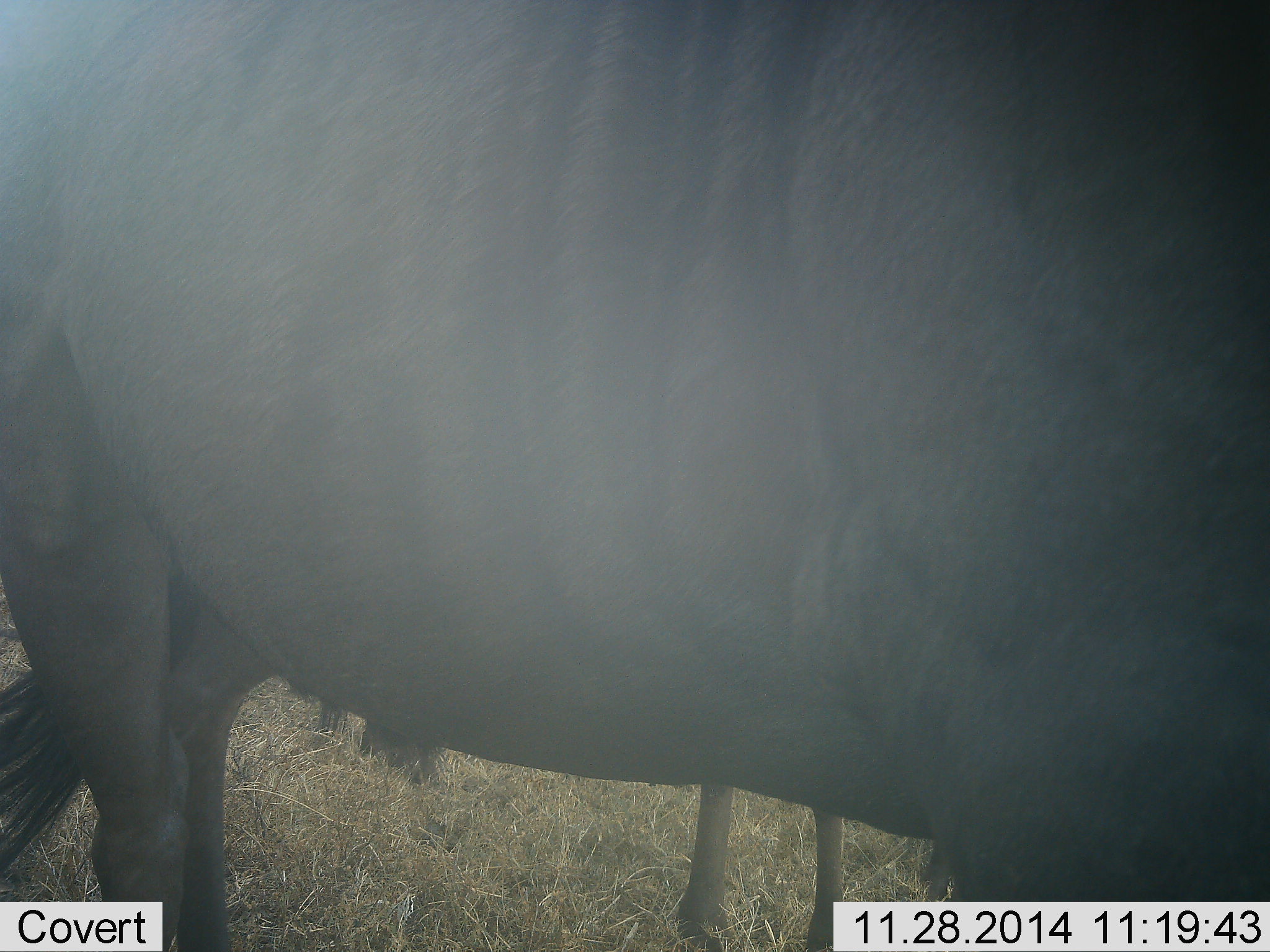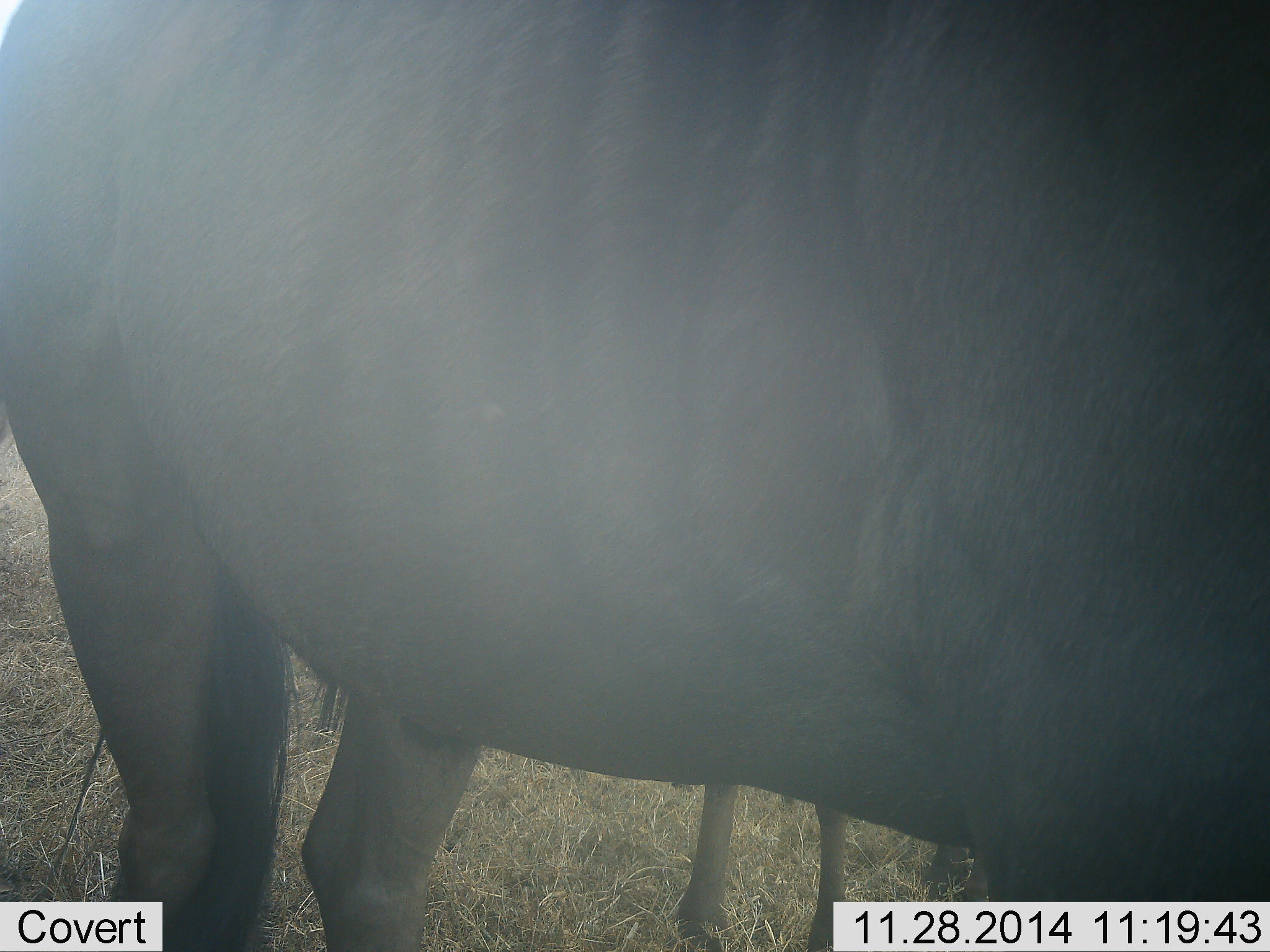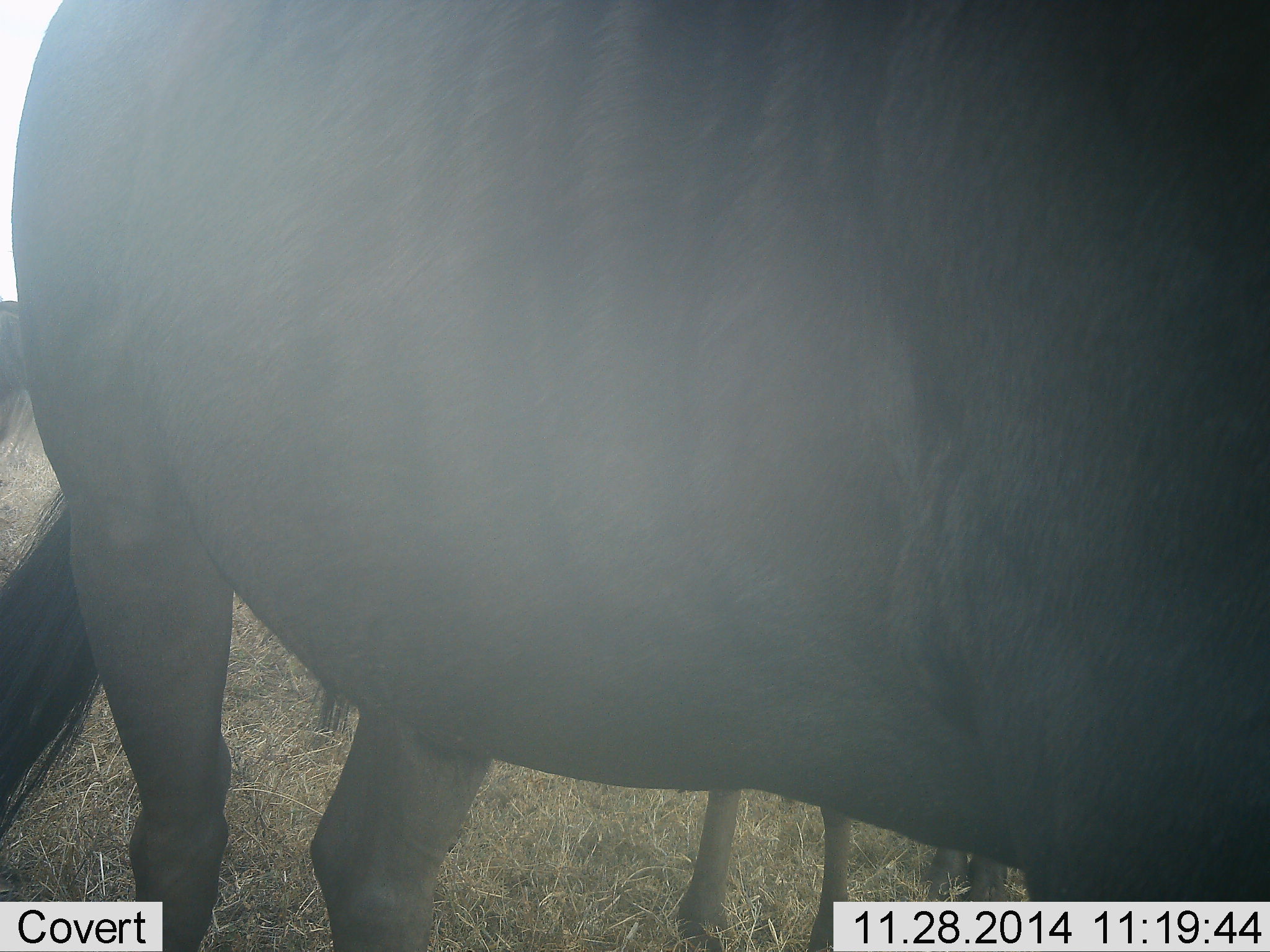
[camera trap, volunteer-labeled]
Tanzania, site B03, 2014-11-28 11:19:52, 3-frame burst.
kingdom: Animalia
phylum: Chordata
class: Mammalia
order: Artiodactyla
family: Bovidae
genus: Connochaetes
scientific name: Connochaetes taurinus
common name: blue wildebeest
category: wildebeest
Wildebeest (blue wildebeest) (Connochaetes taurinus), count 2. Behavior (volunteer vote fractions): standing 100%, resting 10%, moving 0%, interacting 0%. Young present (vote fraction): 20%. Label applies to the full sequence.